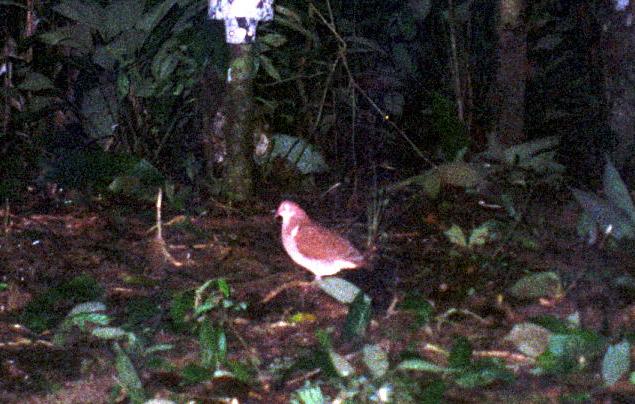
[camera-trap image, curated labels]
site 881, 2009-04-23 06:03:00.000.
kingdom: Animalia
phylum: Chordata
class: Aves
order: Columbiformes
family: Columbidae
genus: Geotrygon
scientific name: Geotrygon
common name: geotrygon doves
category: geotrygon sp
Geotrygon sp (geotrygon doves) (Geotrygon).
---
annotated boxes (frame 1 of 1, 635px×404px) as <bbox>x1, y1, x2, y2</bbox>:
geotrygon sp: <bbox>271, 198, 373, 289</bbox>